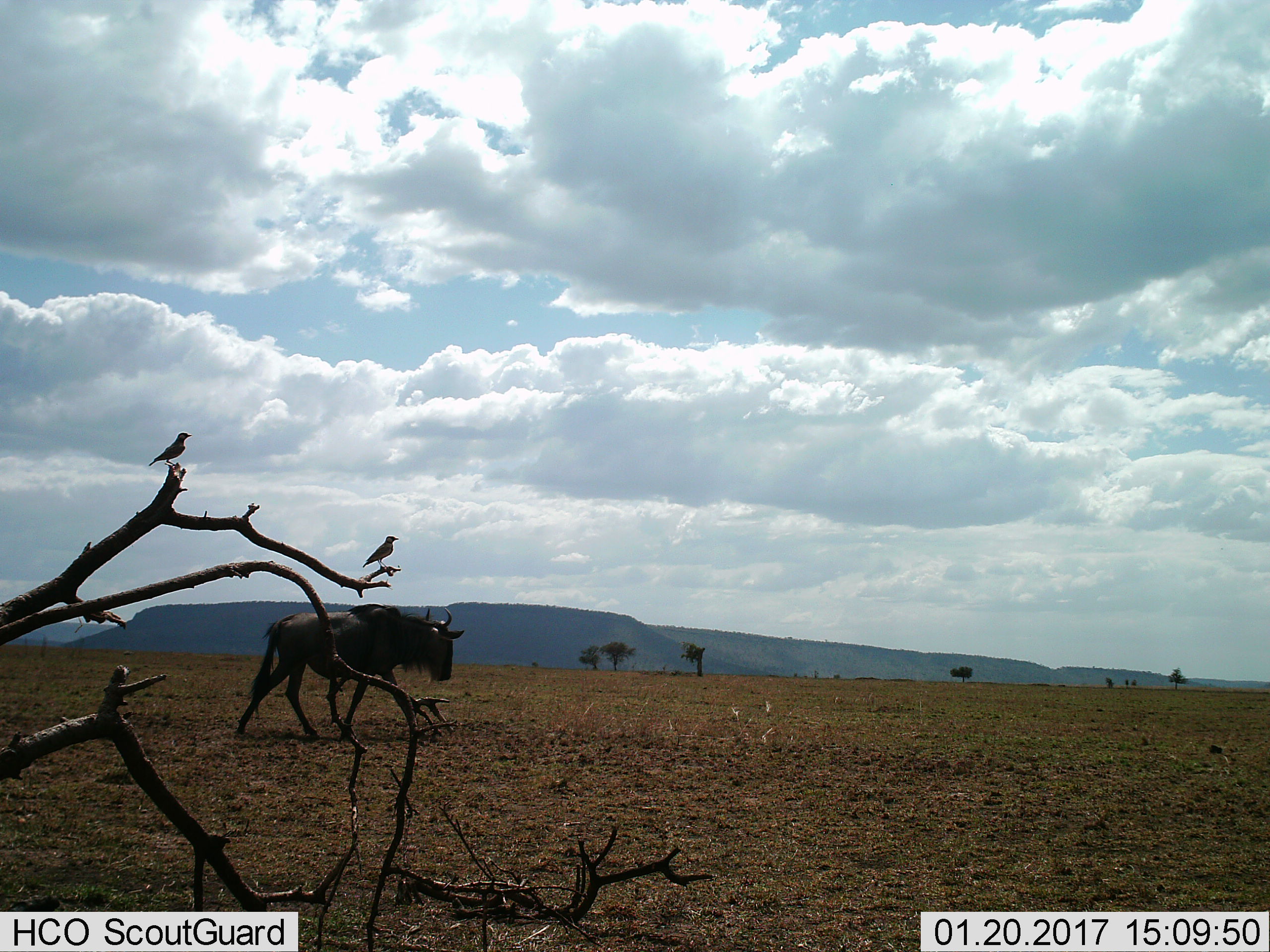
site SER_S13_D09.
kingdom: Animalia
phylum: Chordata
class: Mammalia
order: Artiodactyla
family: Bovidae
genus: Connochaetes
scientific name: Connochaetes taurinus taurinus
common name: blue wildebeest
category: wildebeestblue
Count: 1.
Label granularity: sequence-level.